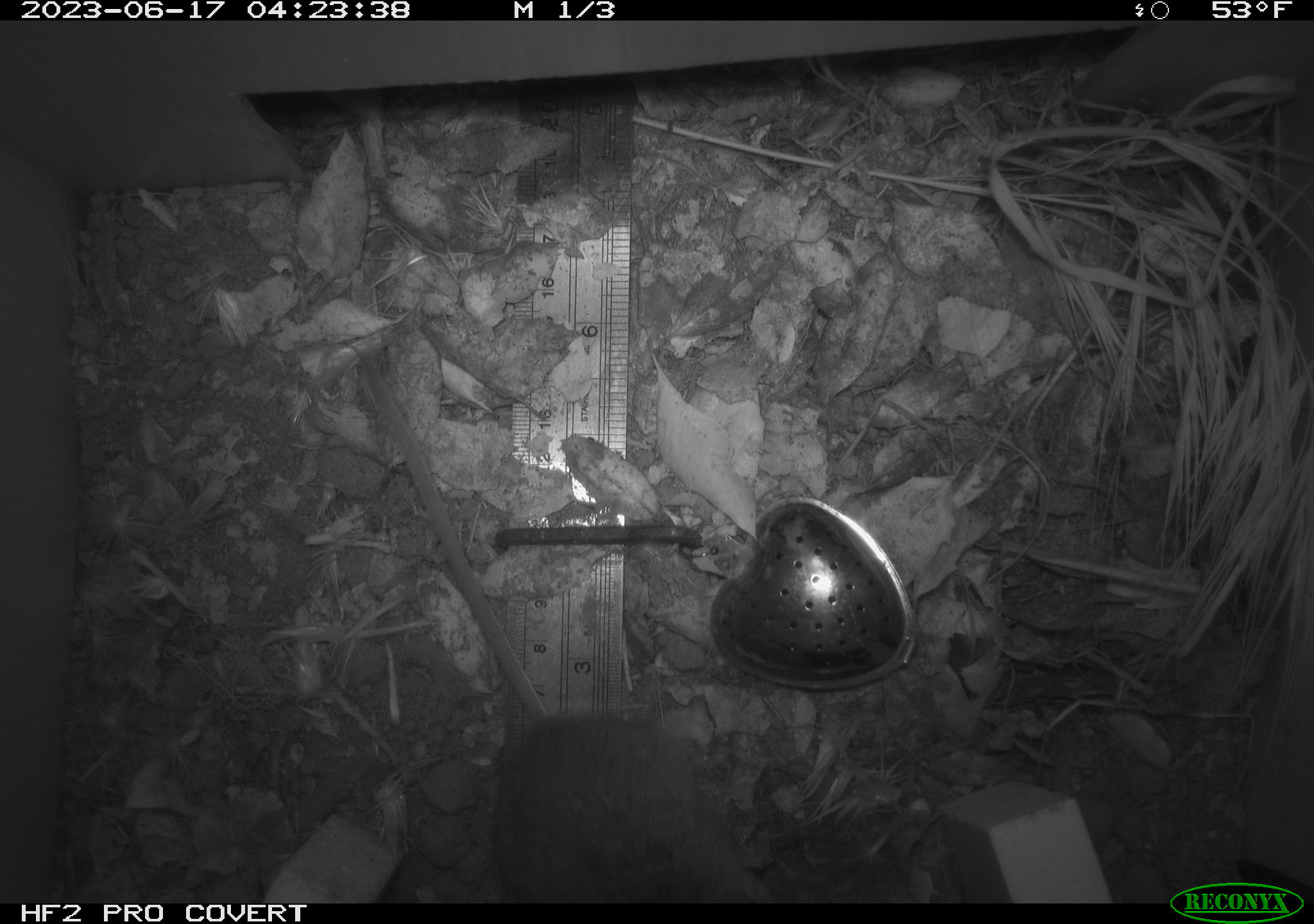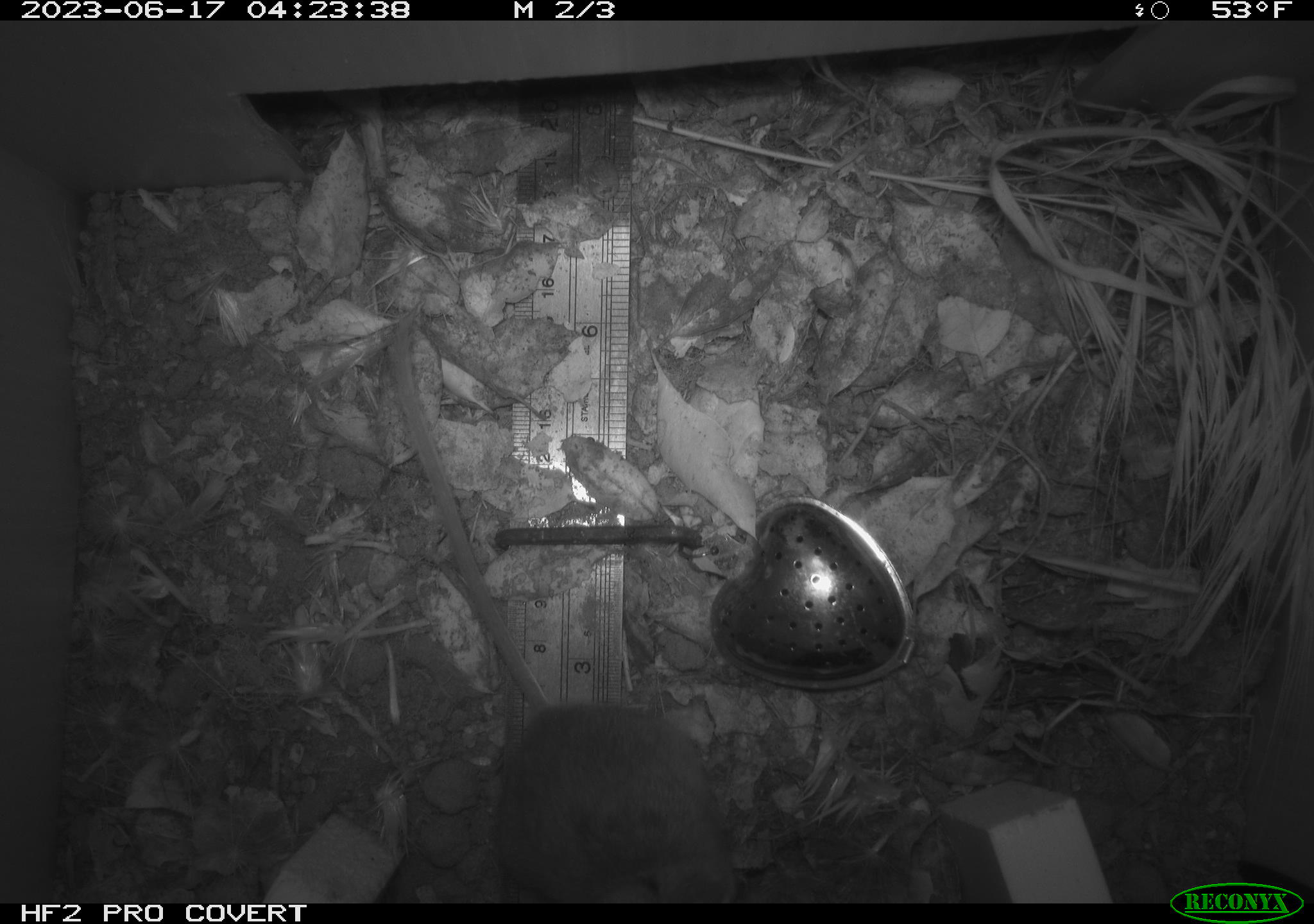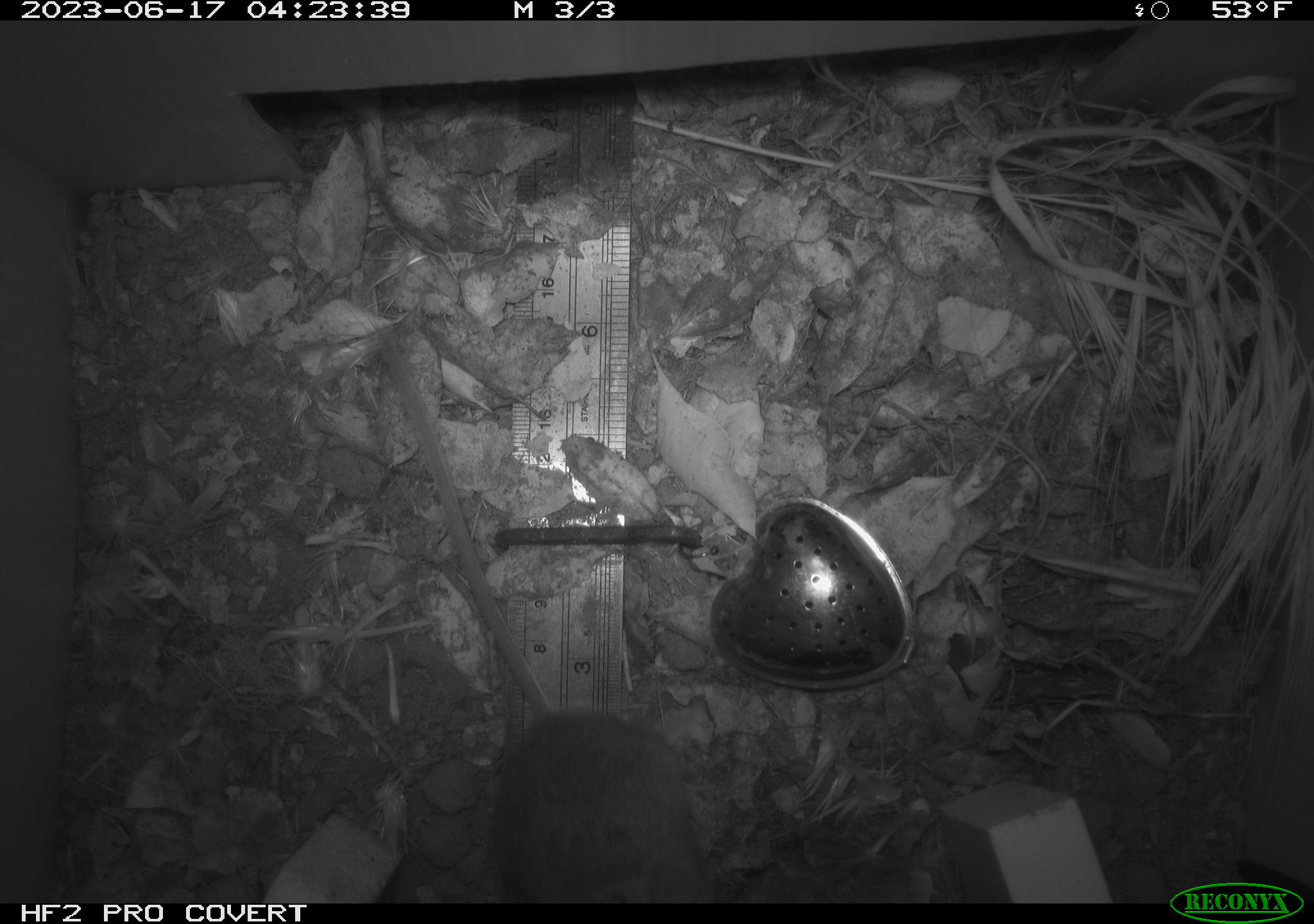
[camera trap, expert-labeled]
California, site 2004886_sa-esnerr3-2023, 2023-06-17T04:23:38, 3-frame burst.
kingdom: Animalia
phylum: Chordata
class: Mammalia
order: Rodentia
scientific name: Rodentia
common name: mouse species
Mouse species (Rodentia).